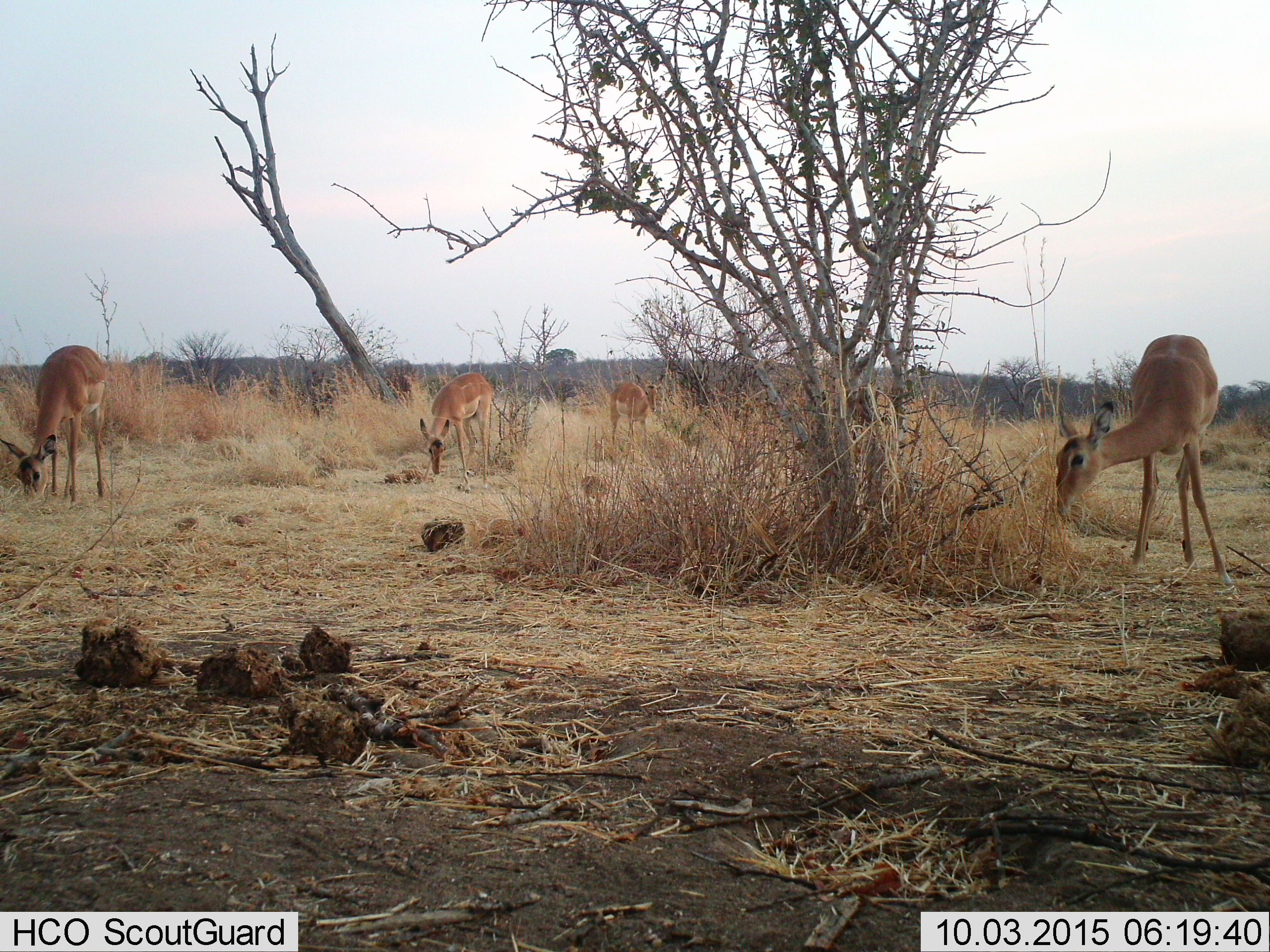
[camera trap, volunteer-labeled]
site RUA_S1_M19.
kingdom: Animalia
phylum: Chordata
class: Mammalia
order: Artiodactyla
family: Bovidae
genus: Aepyceros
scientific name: Aepyceros melampus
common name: impala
Impala (Aepyceros melampus), count 4. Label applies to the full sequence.